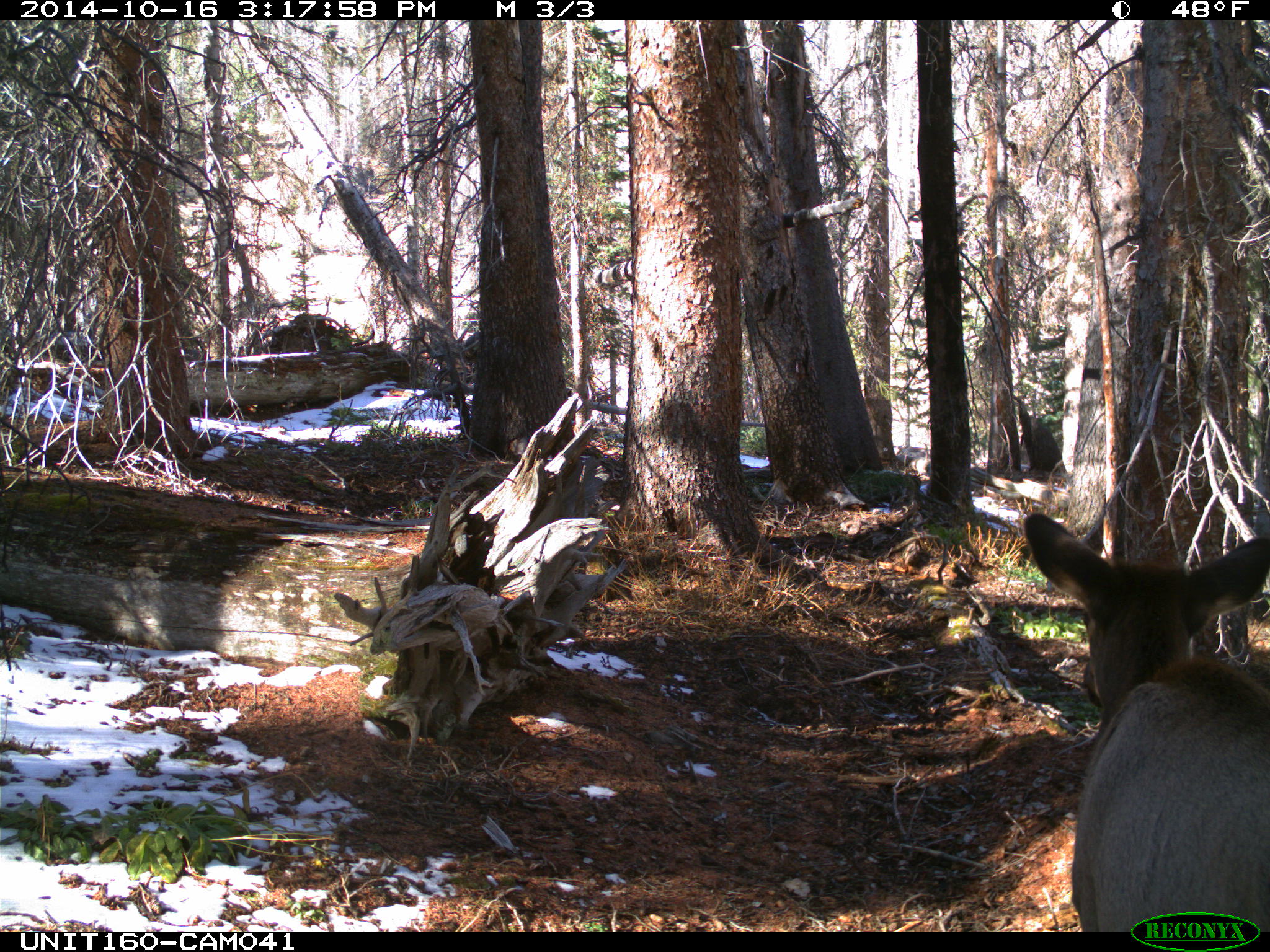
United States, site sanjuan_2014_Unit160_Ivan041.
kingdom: Animalia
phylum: Chordata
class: Mammalia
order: Artiodactyla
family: Cervidae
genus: Cervus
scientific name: Cervus elaphus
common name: red deer